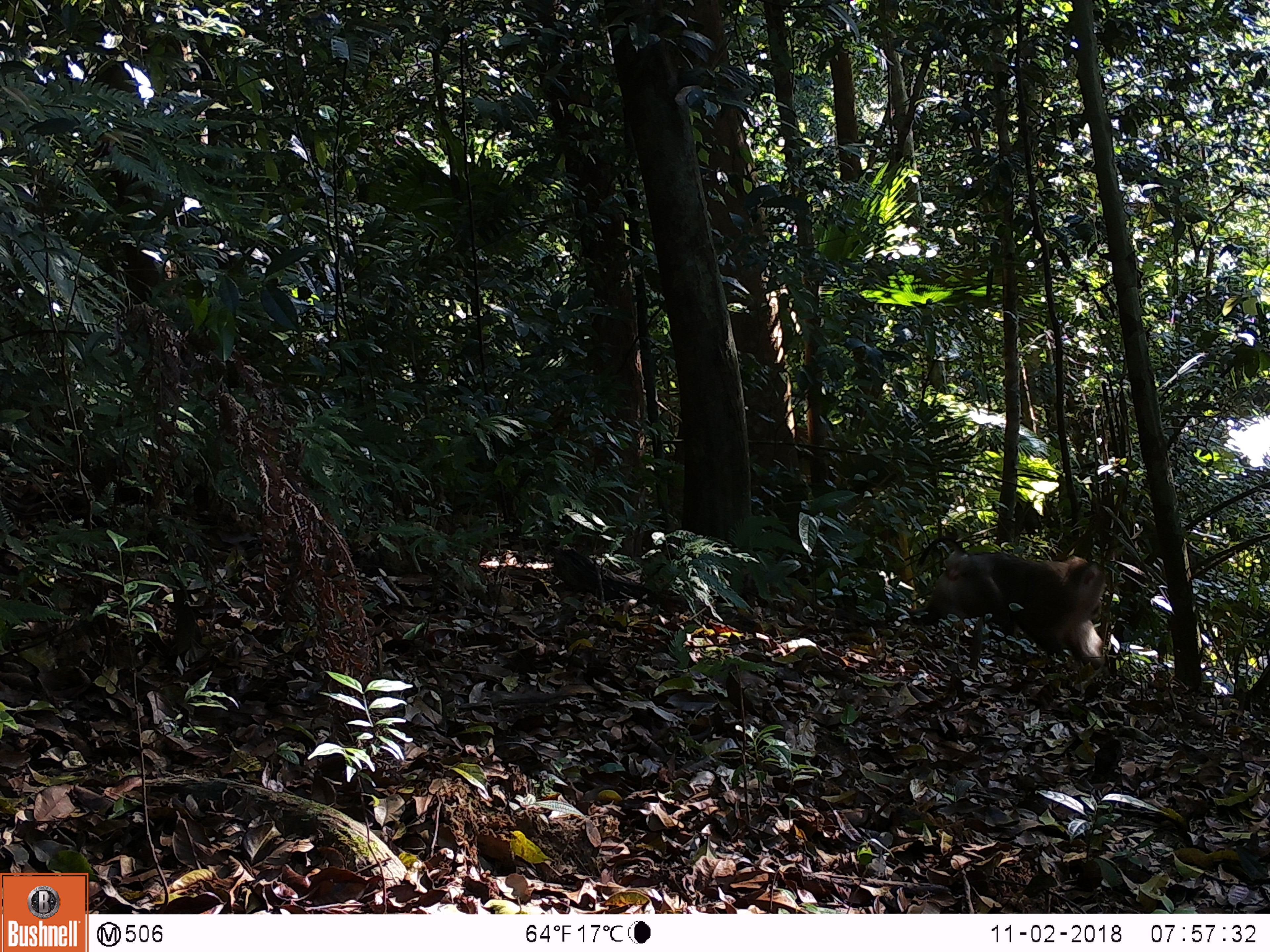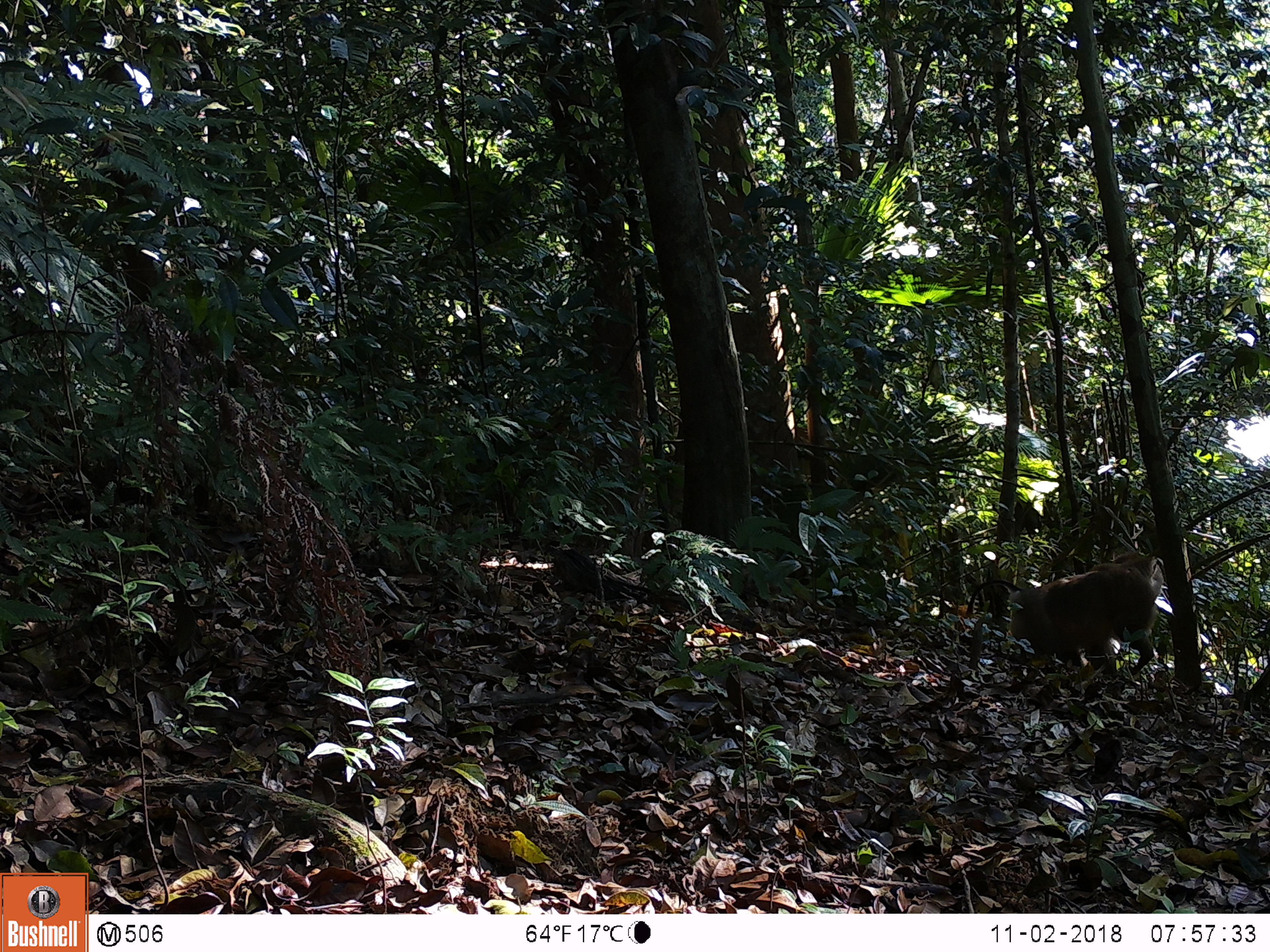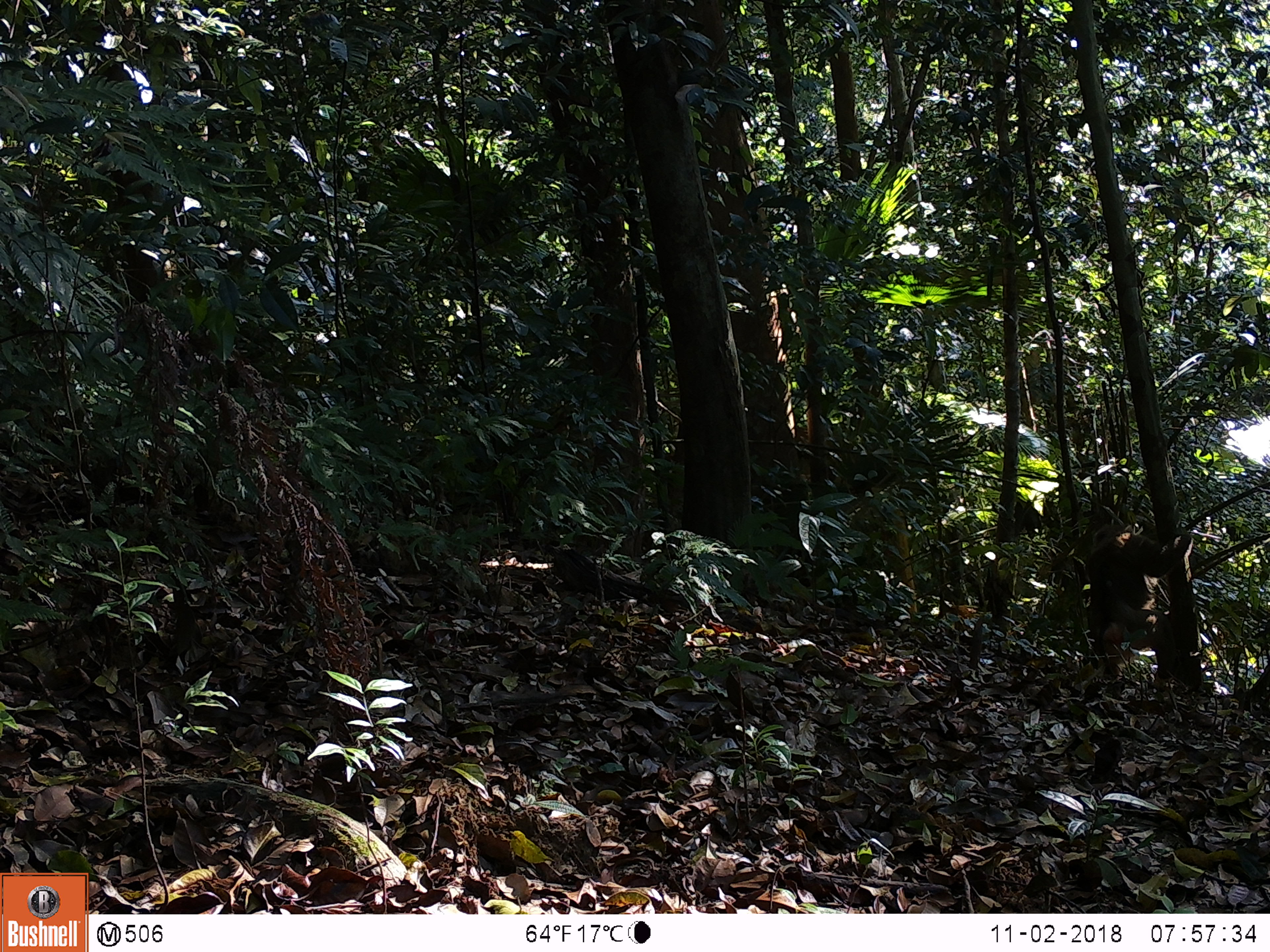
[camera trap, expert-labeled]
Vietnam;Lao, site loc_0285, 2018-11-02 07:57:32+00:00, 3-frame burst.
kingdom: Animalia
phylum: Chordata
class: Mammalia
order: Primates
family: Cercopithecidae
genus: Macaca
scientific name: Macaca nemestrina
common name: pig-tailed macaque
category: pig tailed macaque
Pig tailed macaque (pig-tailed macaque) (Macaca nemestrina). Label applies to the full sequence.